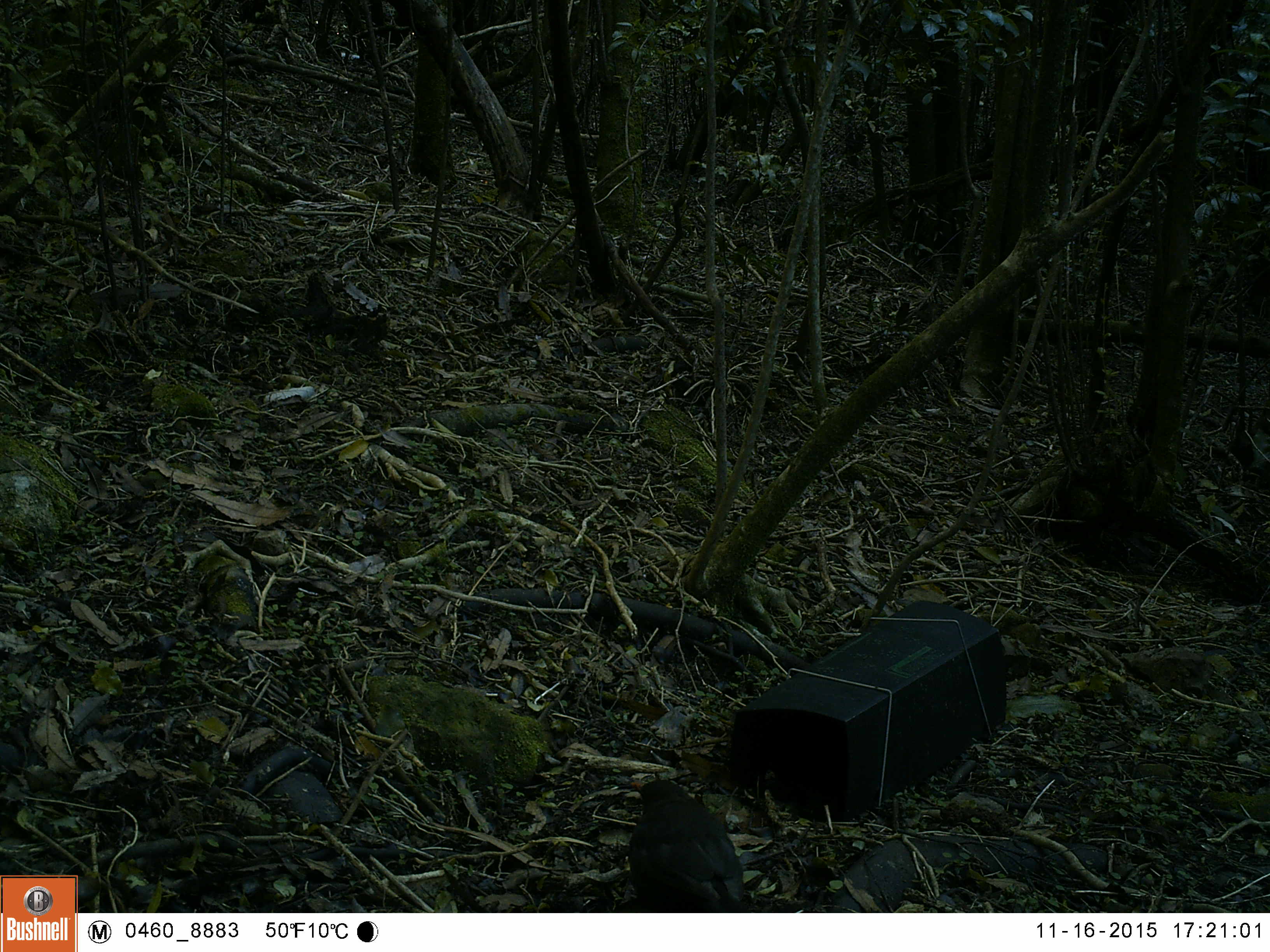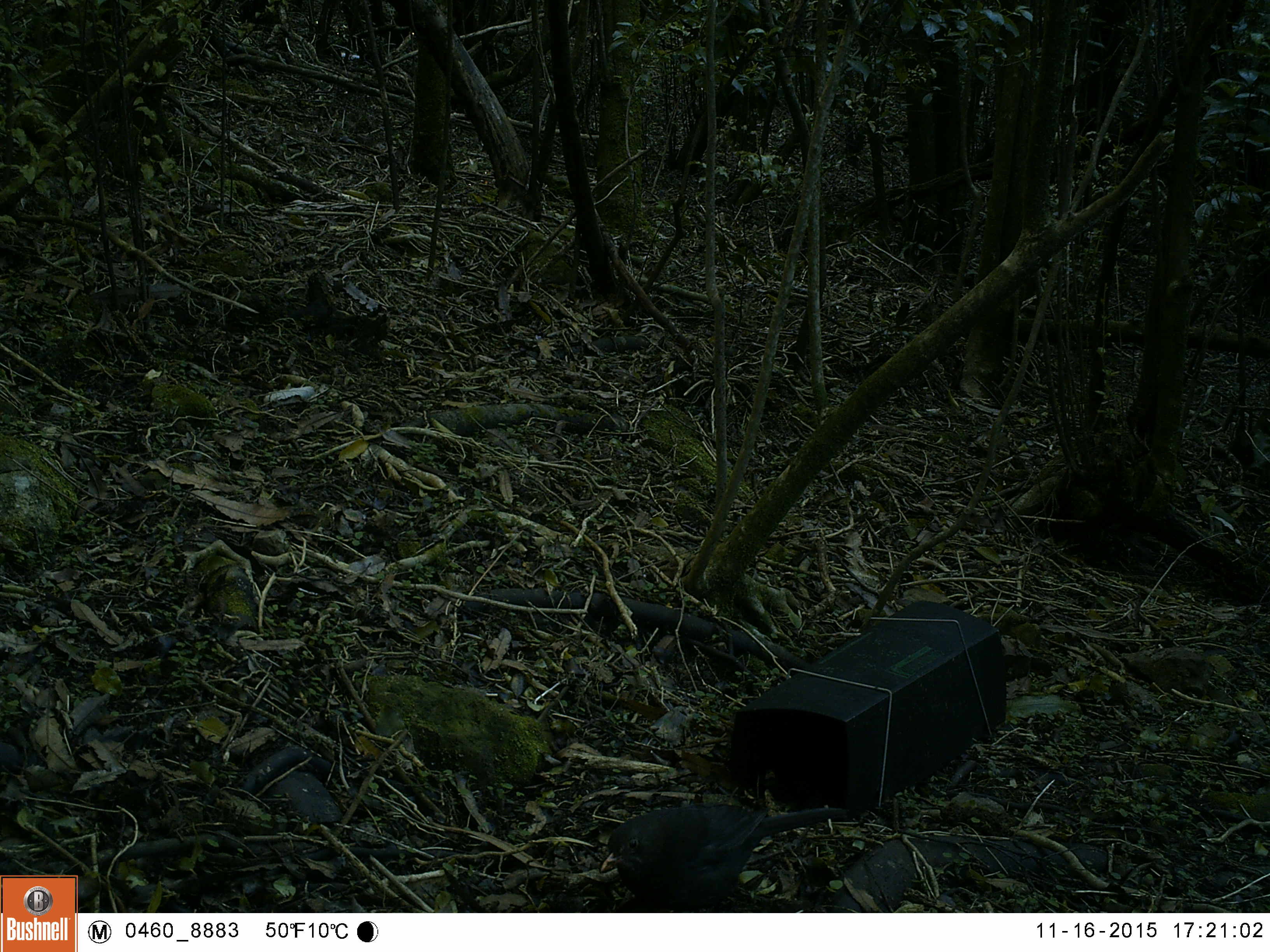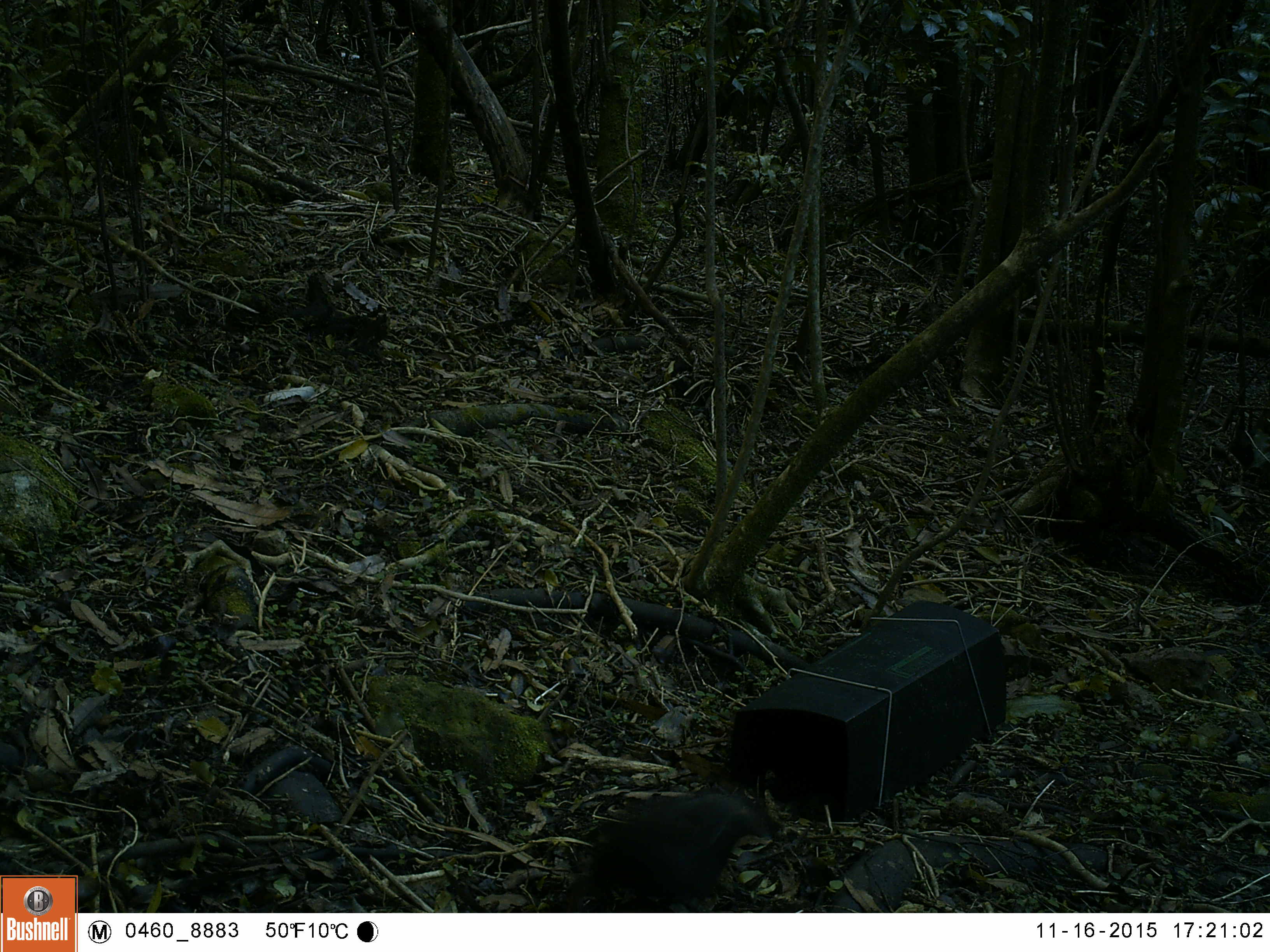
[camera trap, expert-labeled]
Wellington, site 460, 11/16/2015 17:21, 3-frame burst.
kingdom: Animalia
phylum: Chordata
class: Aves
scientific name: Aves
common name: bird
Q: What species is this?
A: Bird (Aves).